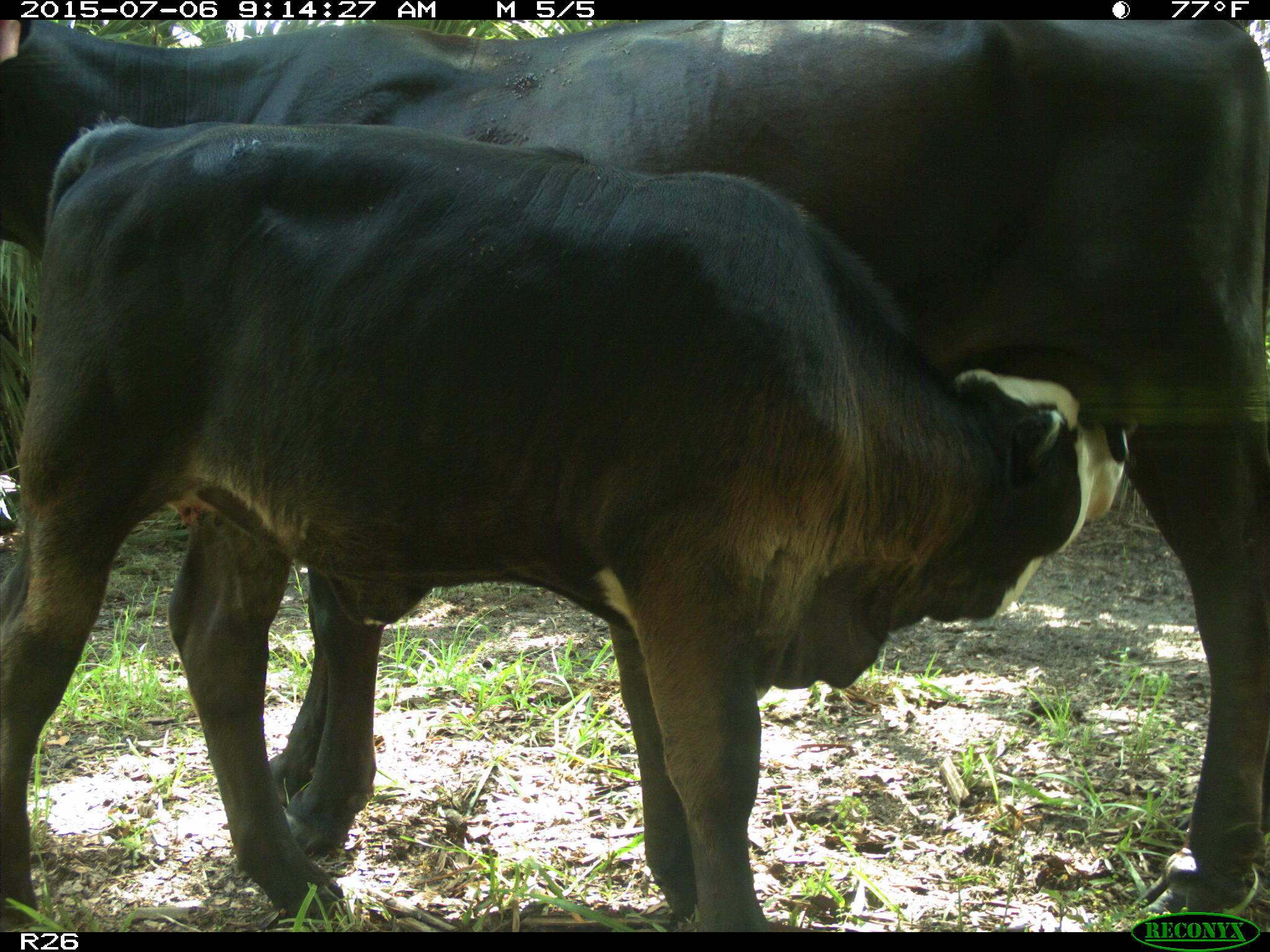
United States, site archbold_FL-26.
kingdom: Animalia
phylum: Chordata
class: Mammalia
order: Artiodactyla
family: Bovidae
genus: Bos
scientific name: Bos taurus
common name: domestic cow